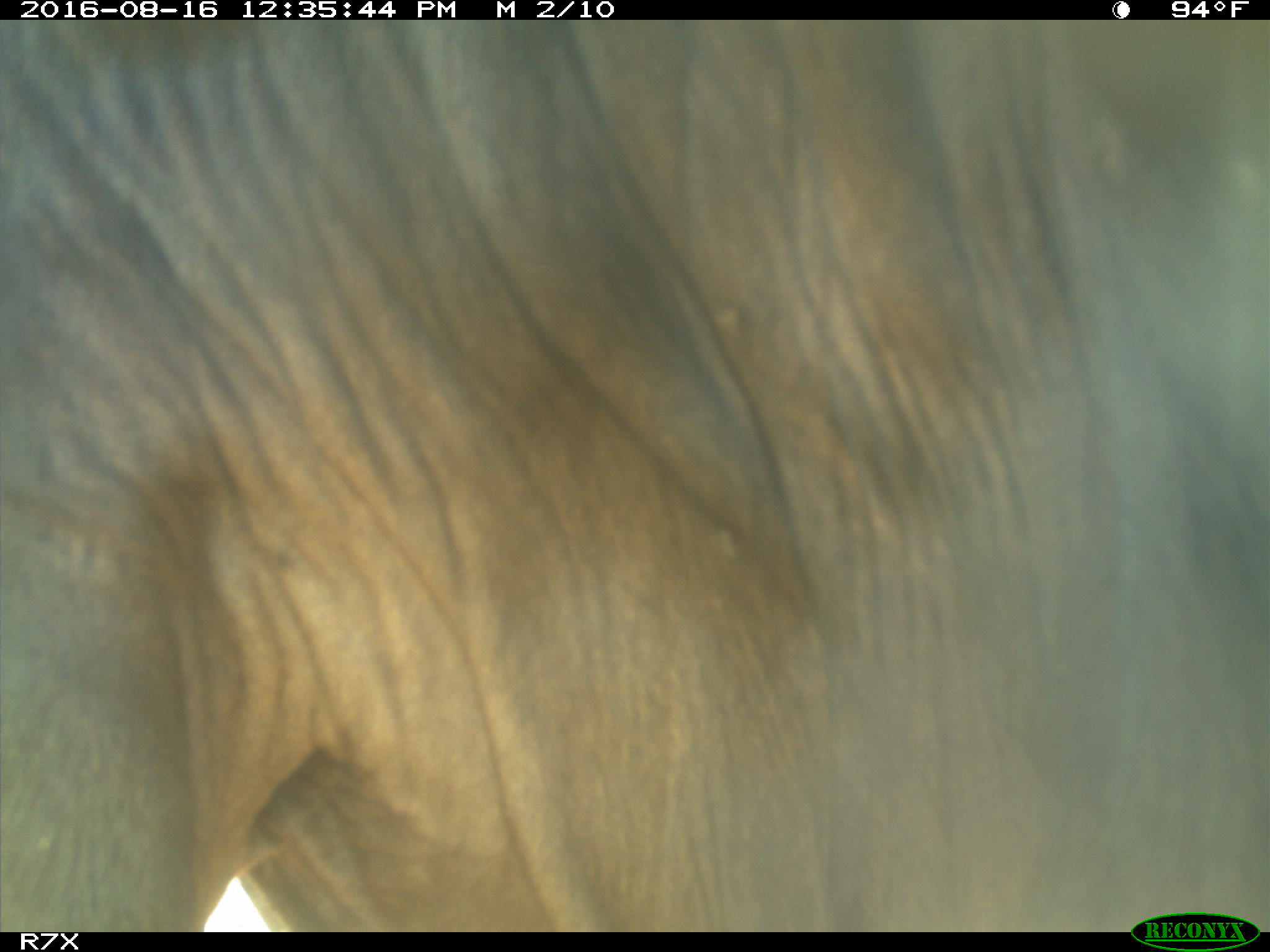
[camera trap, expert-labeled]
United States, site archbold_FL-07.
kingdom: Animalia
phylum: Chordata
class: Mammalia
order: Artiodactyla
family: Bovidae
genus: Bos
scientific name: Bos taurus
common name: domestic cow